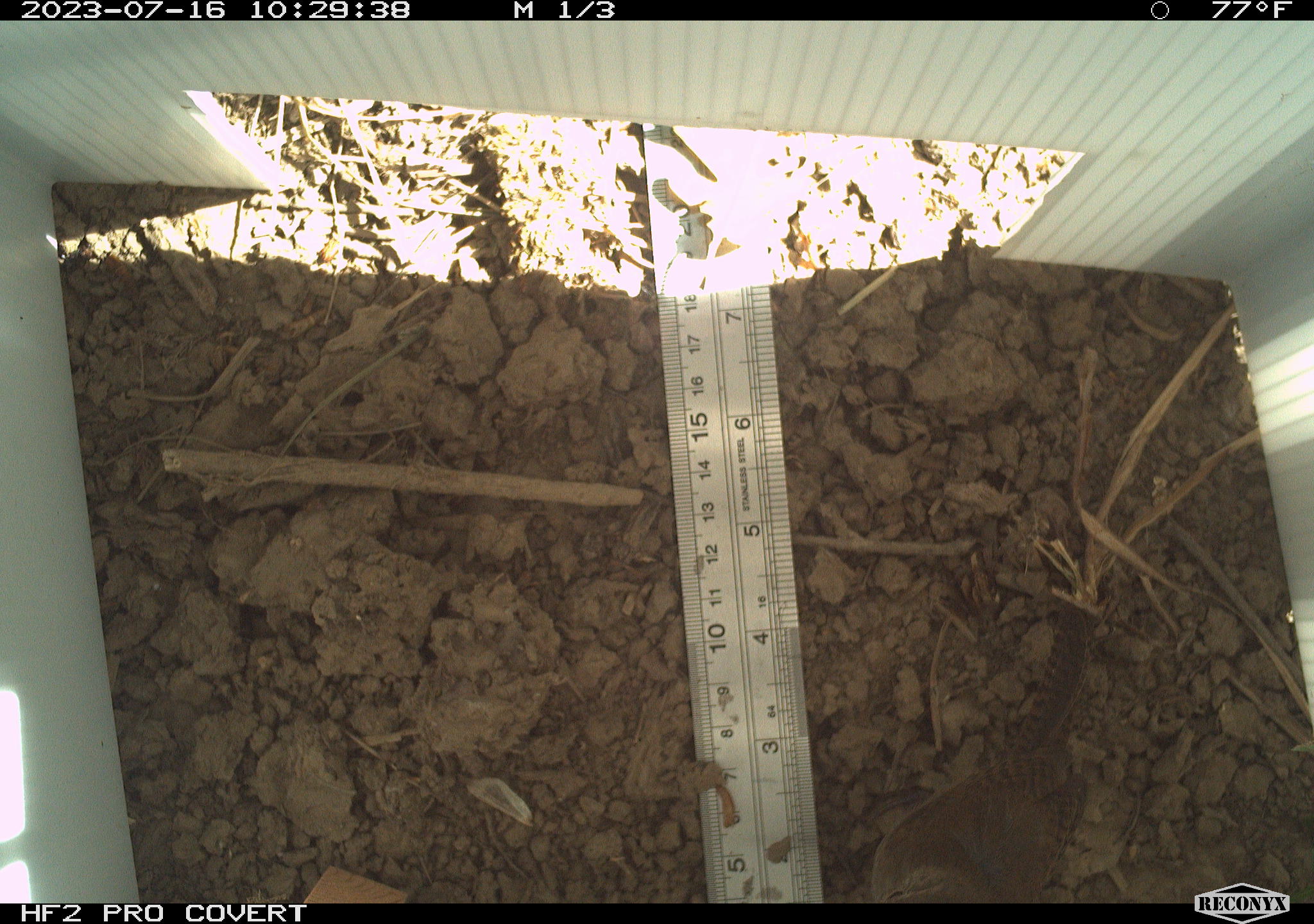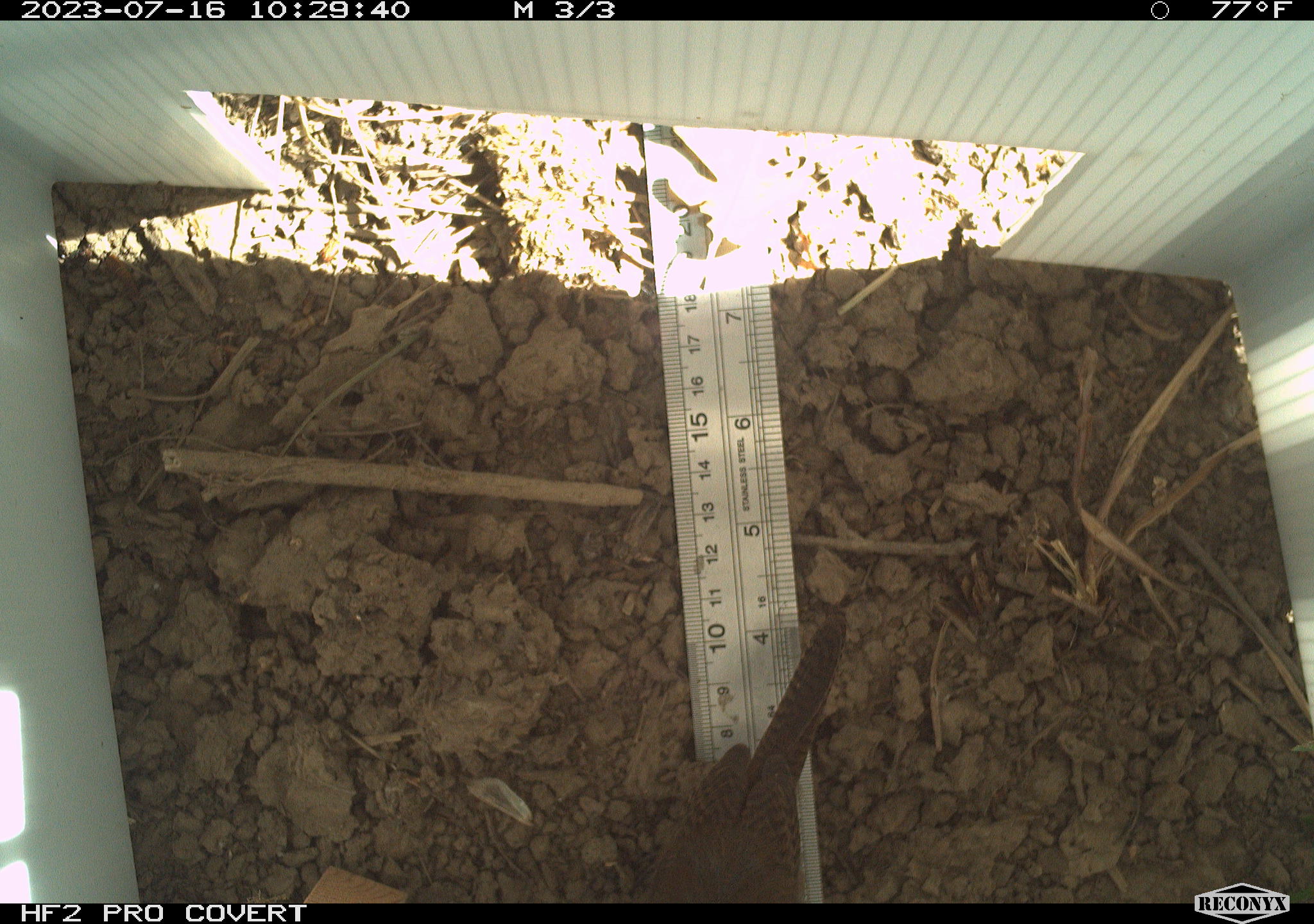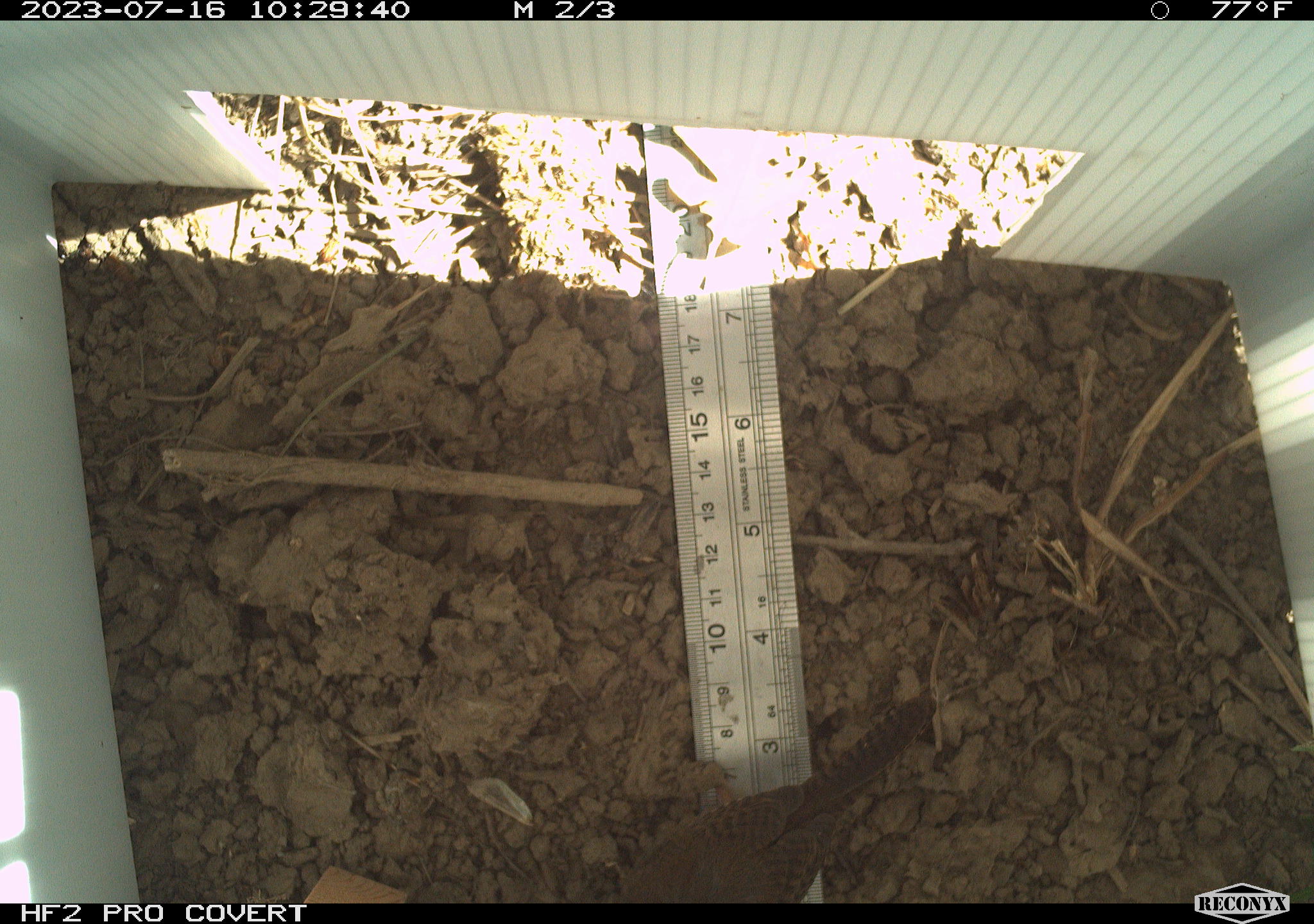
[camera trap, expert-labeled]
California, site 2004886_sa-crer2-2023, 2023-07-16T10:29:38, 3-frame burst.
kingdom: Animalia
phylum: Chordata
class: Aves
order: Passeriformes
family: Troglodytidae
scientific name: Troglodytidae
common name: wren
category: troglodytidae family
Troglodytidae family (wren) (Troglodytidae).